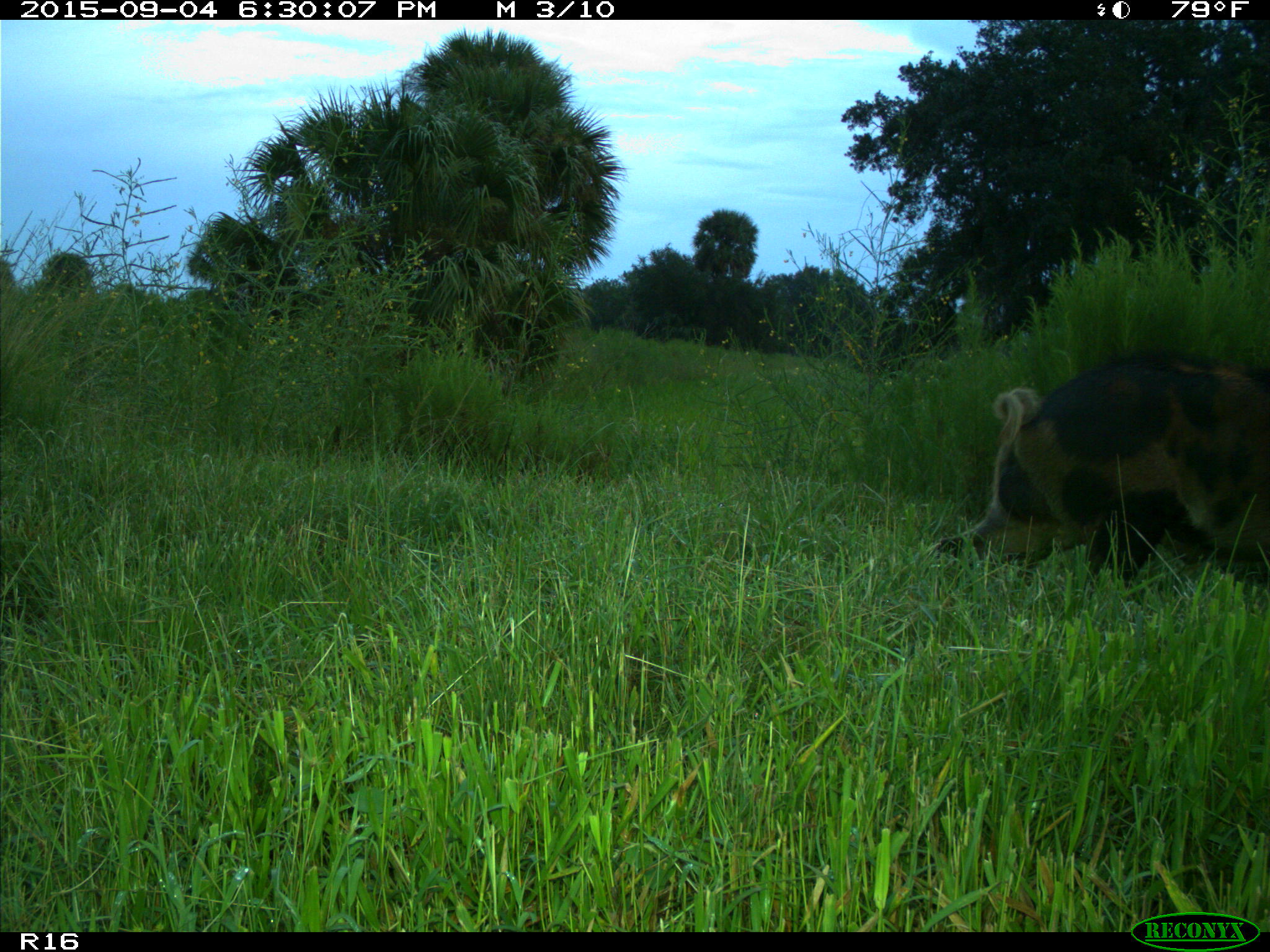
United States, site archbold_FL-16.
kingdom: Animalia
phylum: Chordata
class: Mammalia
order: Artiodactyla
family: Suidae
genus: Sus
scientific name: Sus scrofa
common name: wild boar